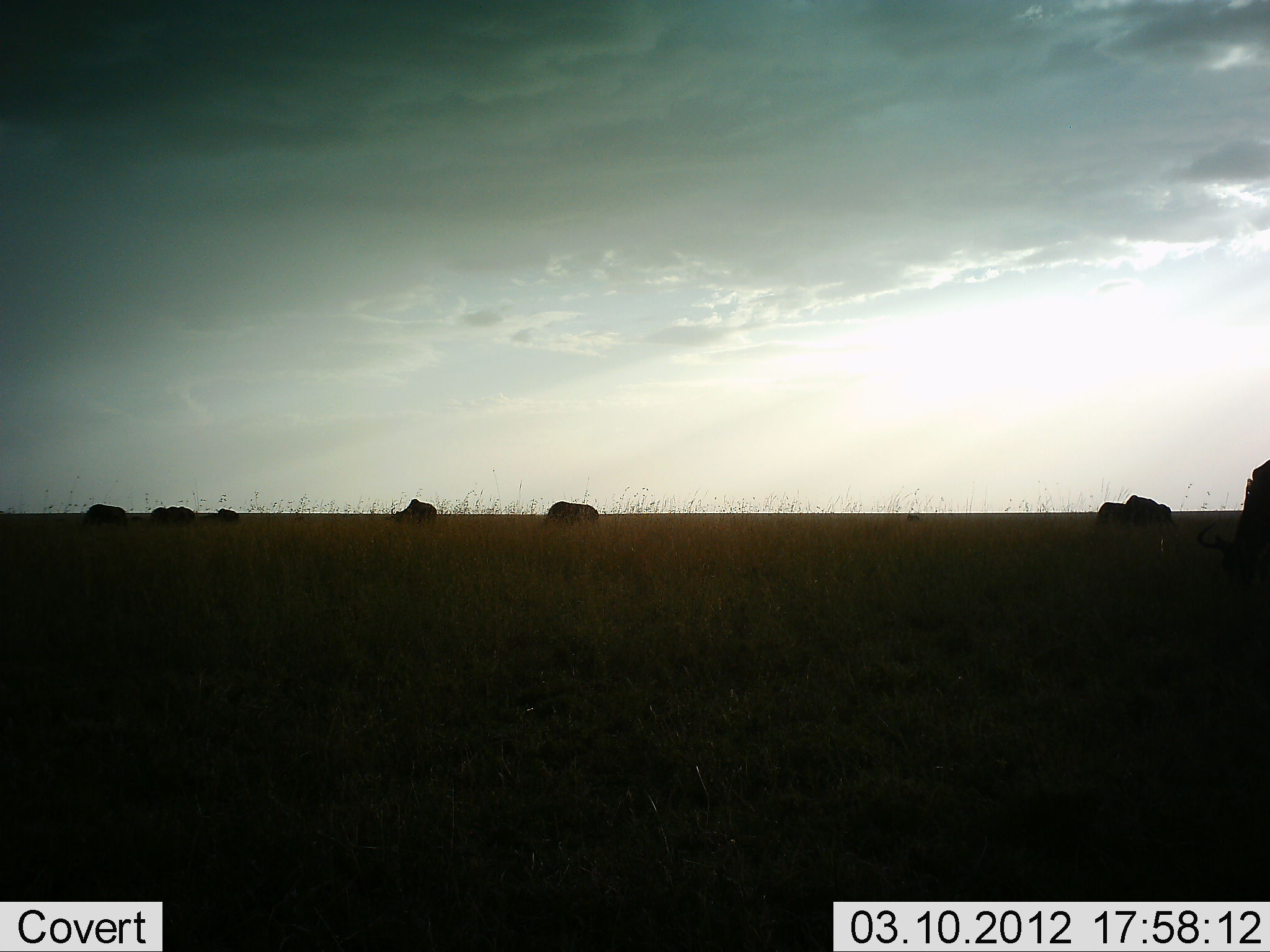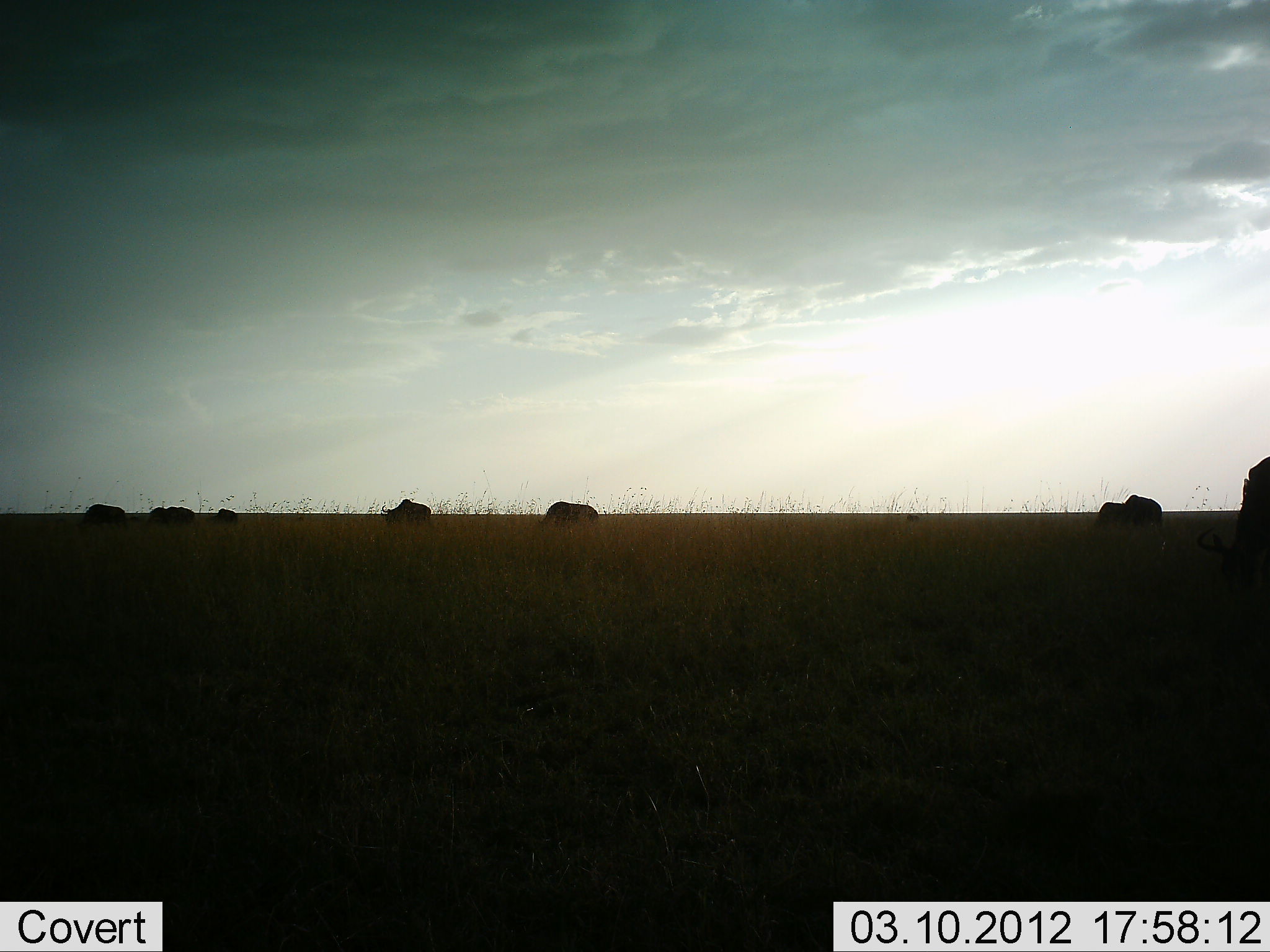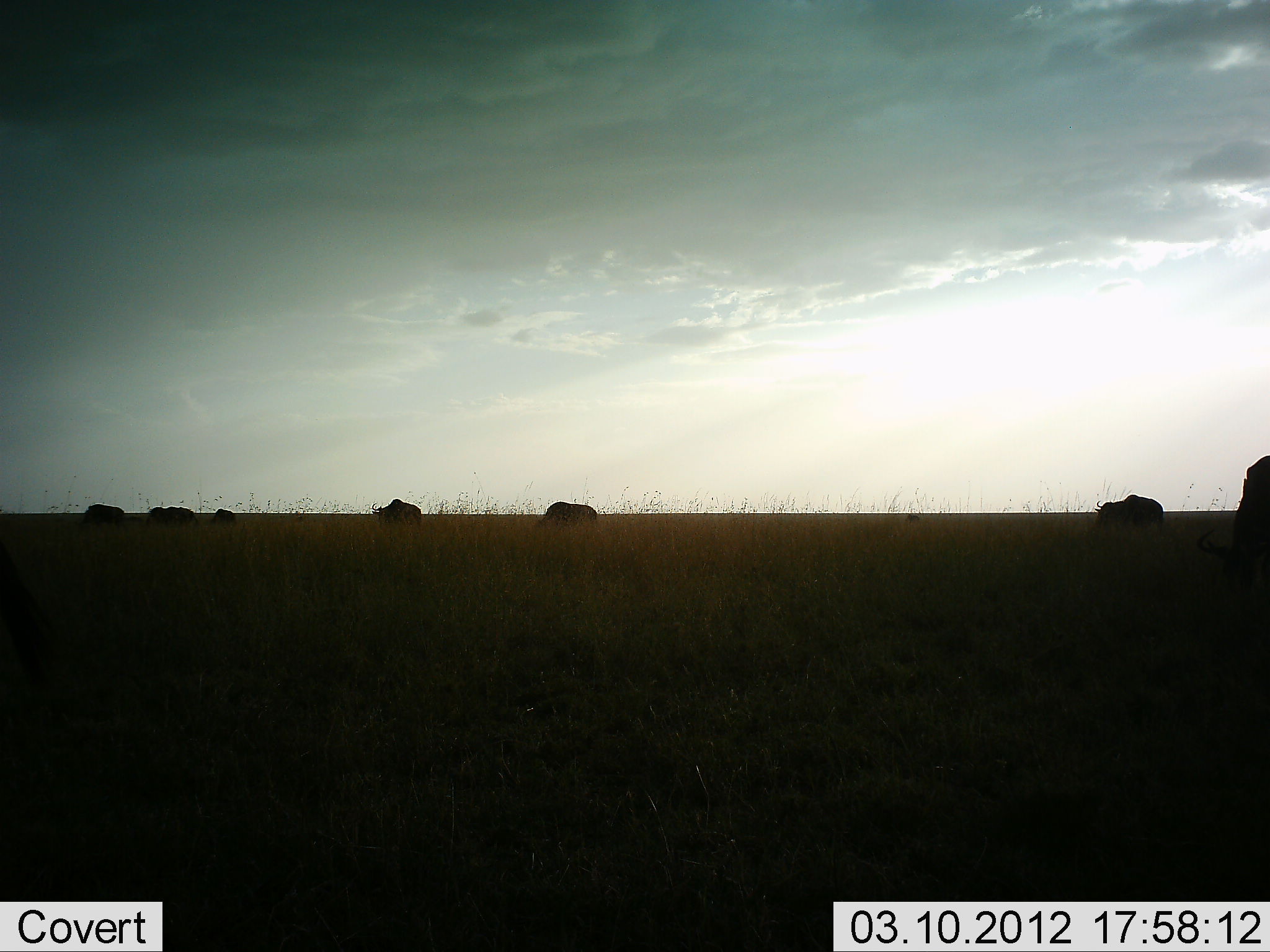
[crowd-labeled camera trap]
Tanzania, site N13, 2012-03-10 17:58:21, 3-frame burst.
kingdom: Animalia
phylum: Chordata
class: Mammalia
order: Artiodactyla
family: Bovidae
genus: Connochaetes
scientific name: Connochaetes taurinus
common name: blue wildebeest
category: wildebeest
Wildebeest (blue wildebeest) (Connochaetes taurinus), count 8. Behavior (volunteer vote fractions): standing 29%, resting 0%, moving 21%, interacting 0%. Young present (vote fraction): 7%. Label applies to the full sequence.